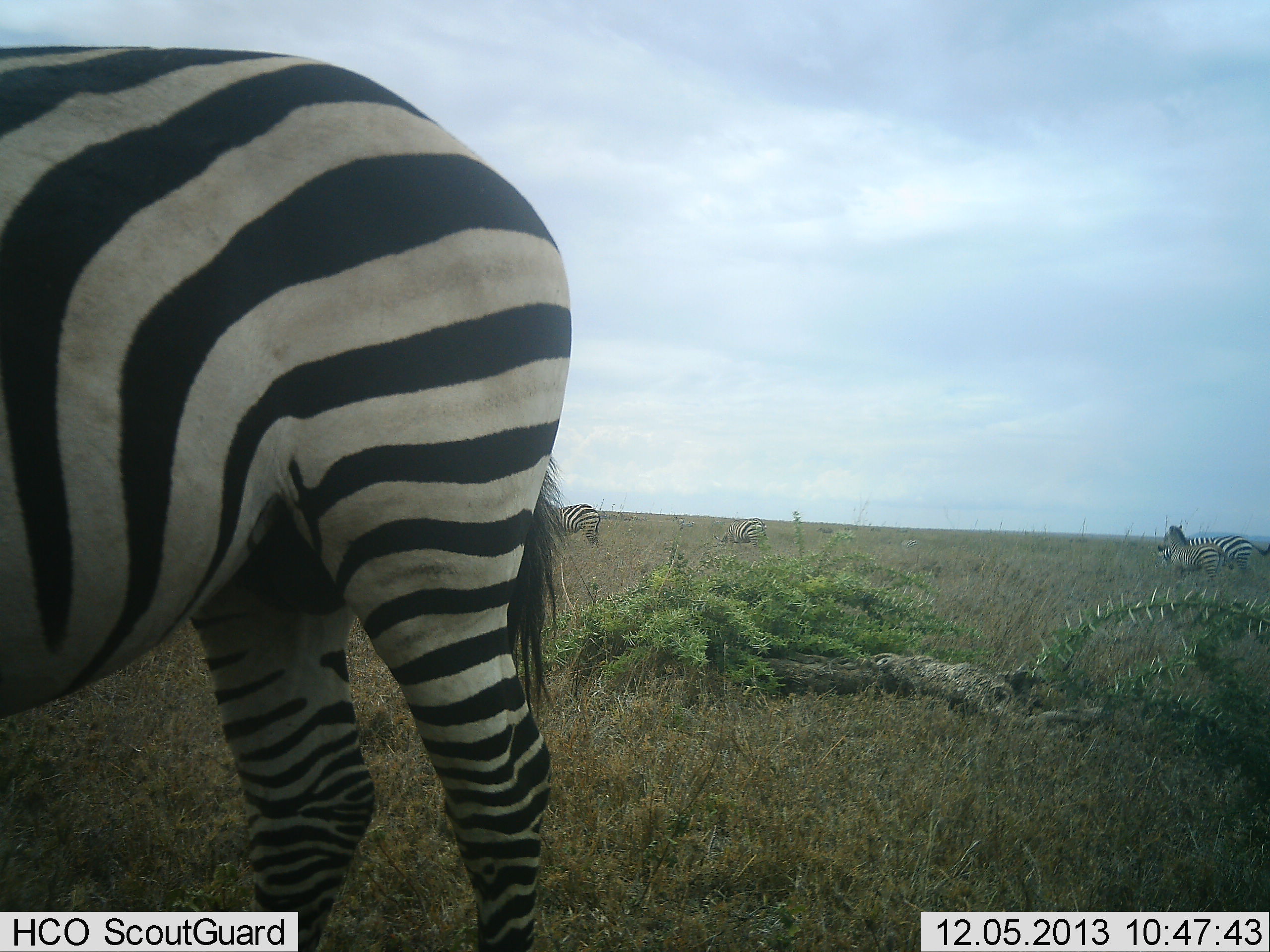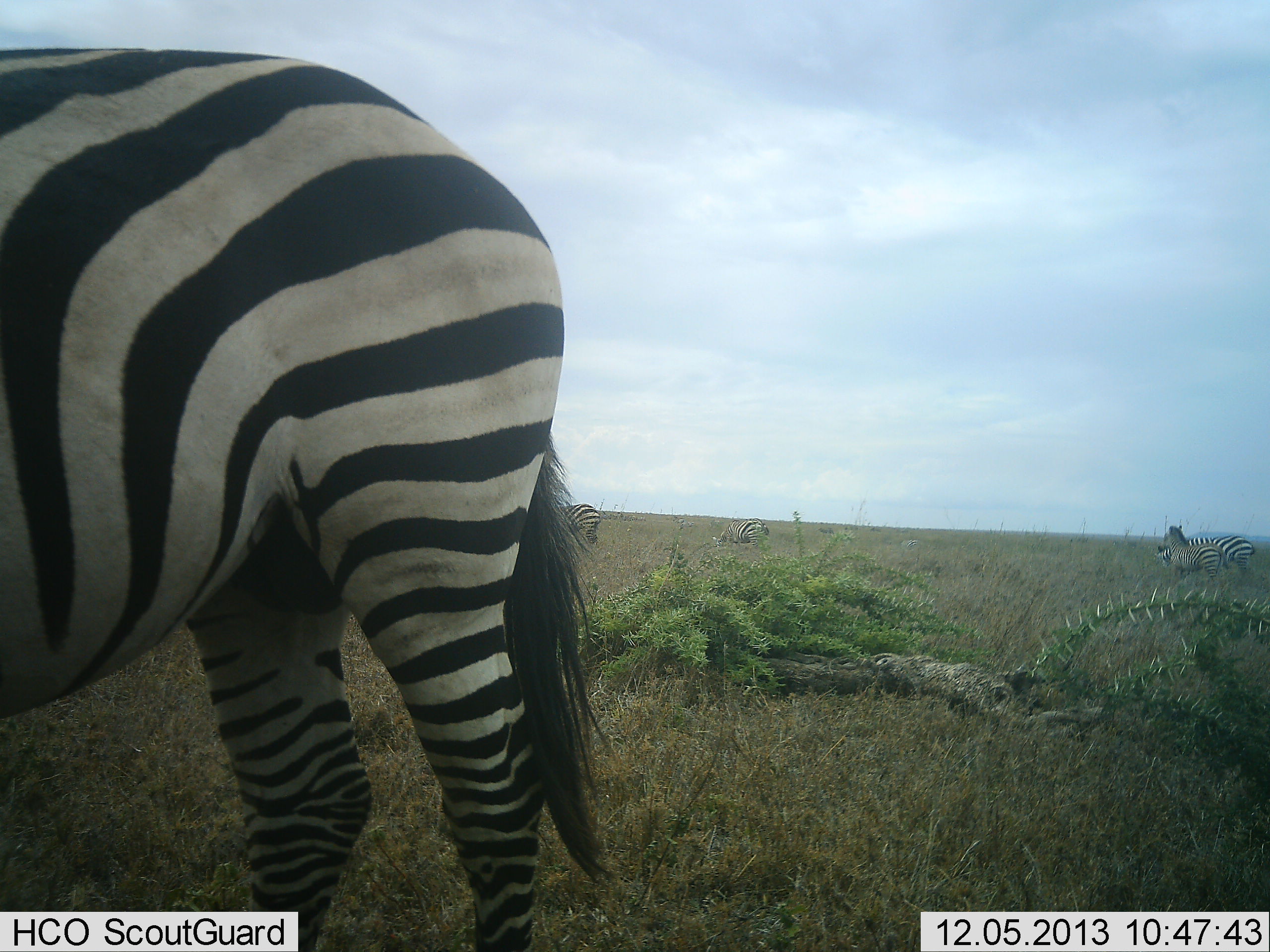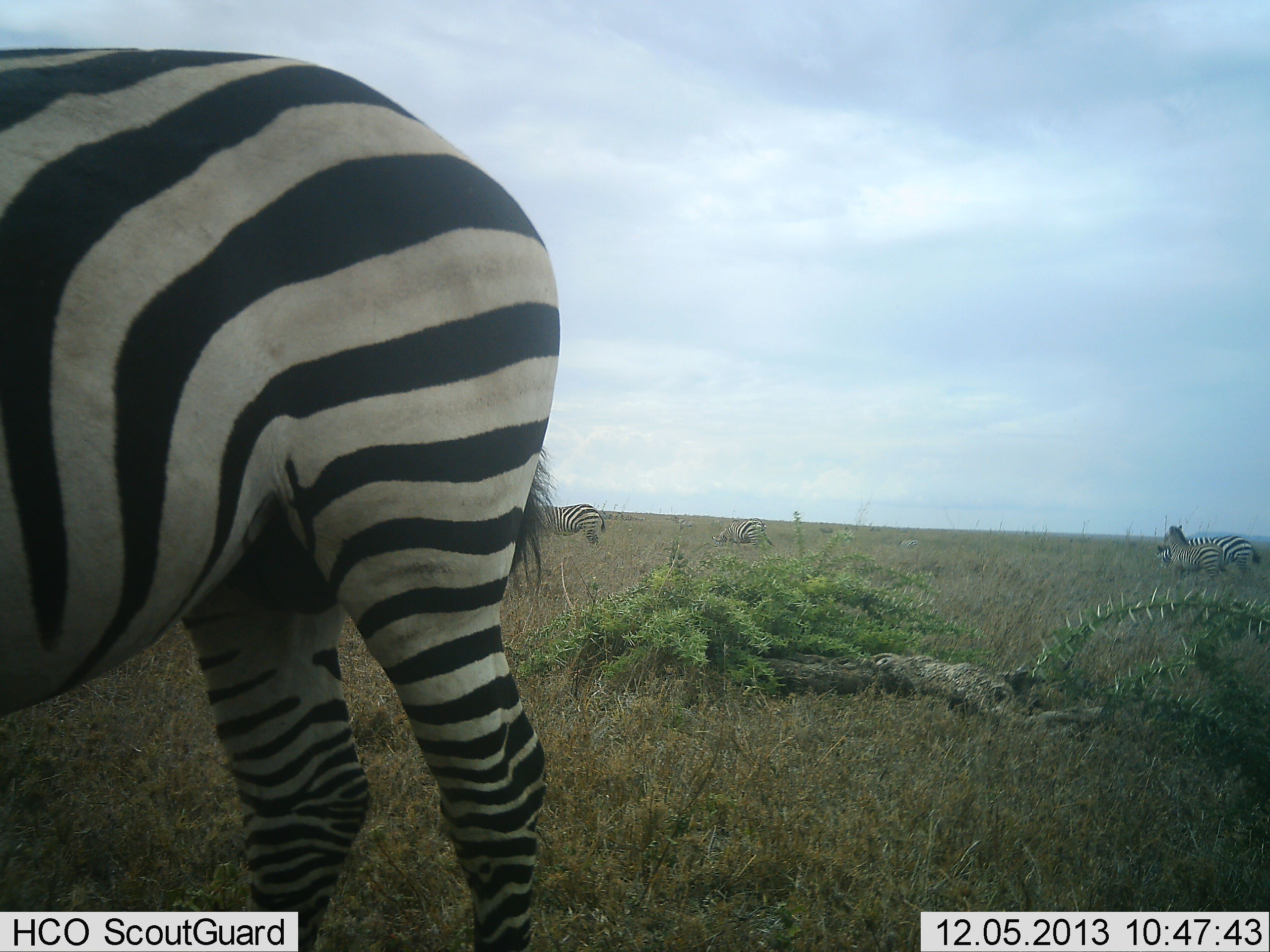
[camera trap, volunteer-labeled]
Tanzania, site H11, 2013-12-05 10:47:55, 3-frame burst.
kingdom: Animalia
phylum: Chordata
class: Mammalia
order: Perissodactyla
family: Equidae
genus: Equus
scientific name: Equus quagga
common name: plains zebra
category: zebra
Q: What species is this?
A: Zebra (plains zebra) (Equus quagga).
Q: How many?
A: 5.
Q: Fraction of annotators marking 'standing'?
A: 100%.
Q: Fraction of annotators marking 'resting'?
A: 0%.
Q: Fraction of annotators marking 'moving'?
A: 0%.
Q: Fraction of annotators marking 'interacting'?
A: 0%.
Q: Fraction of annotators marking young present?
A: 20%.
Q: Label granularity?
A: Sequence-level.